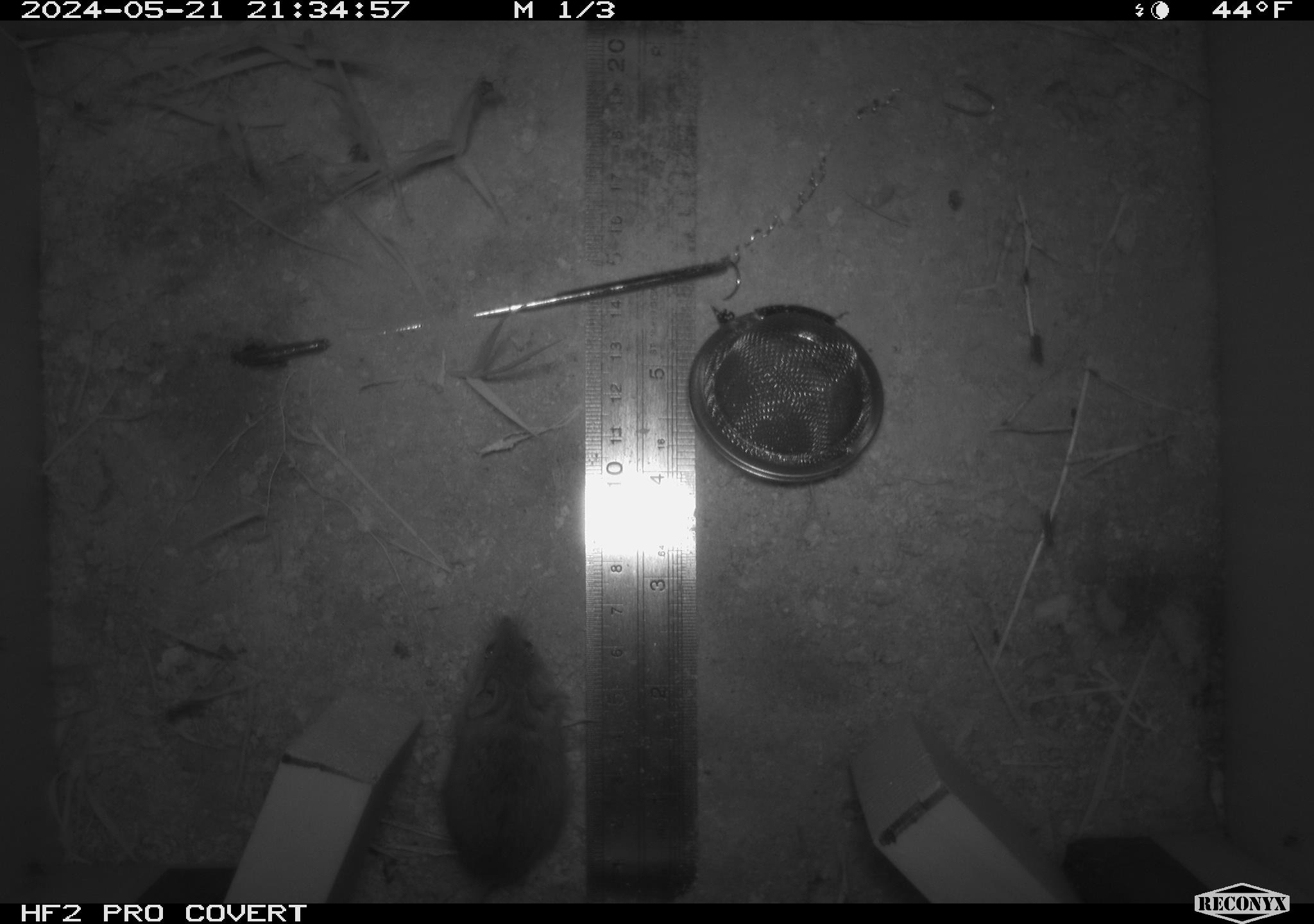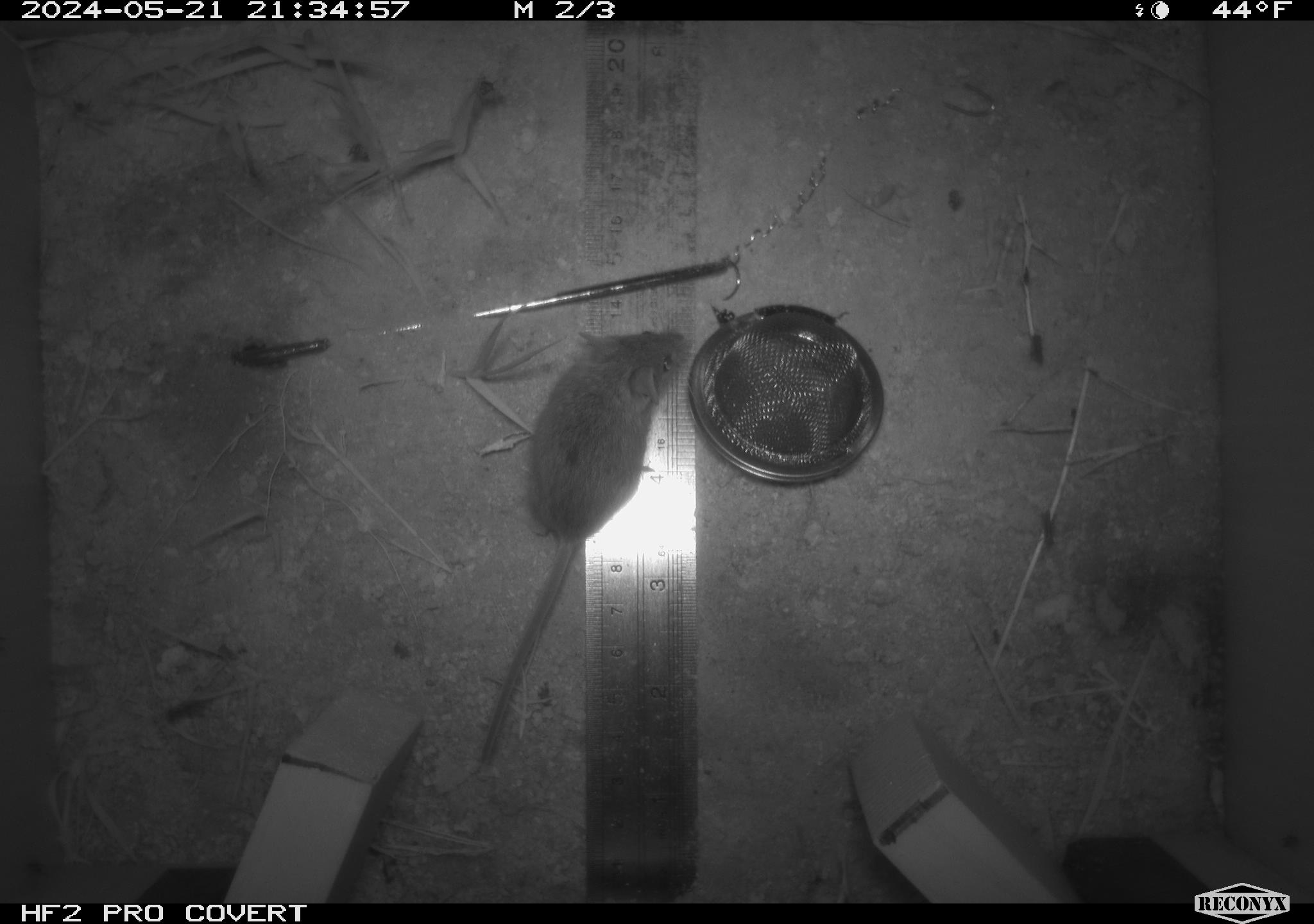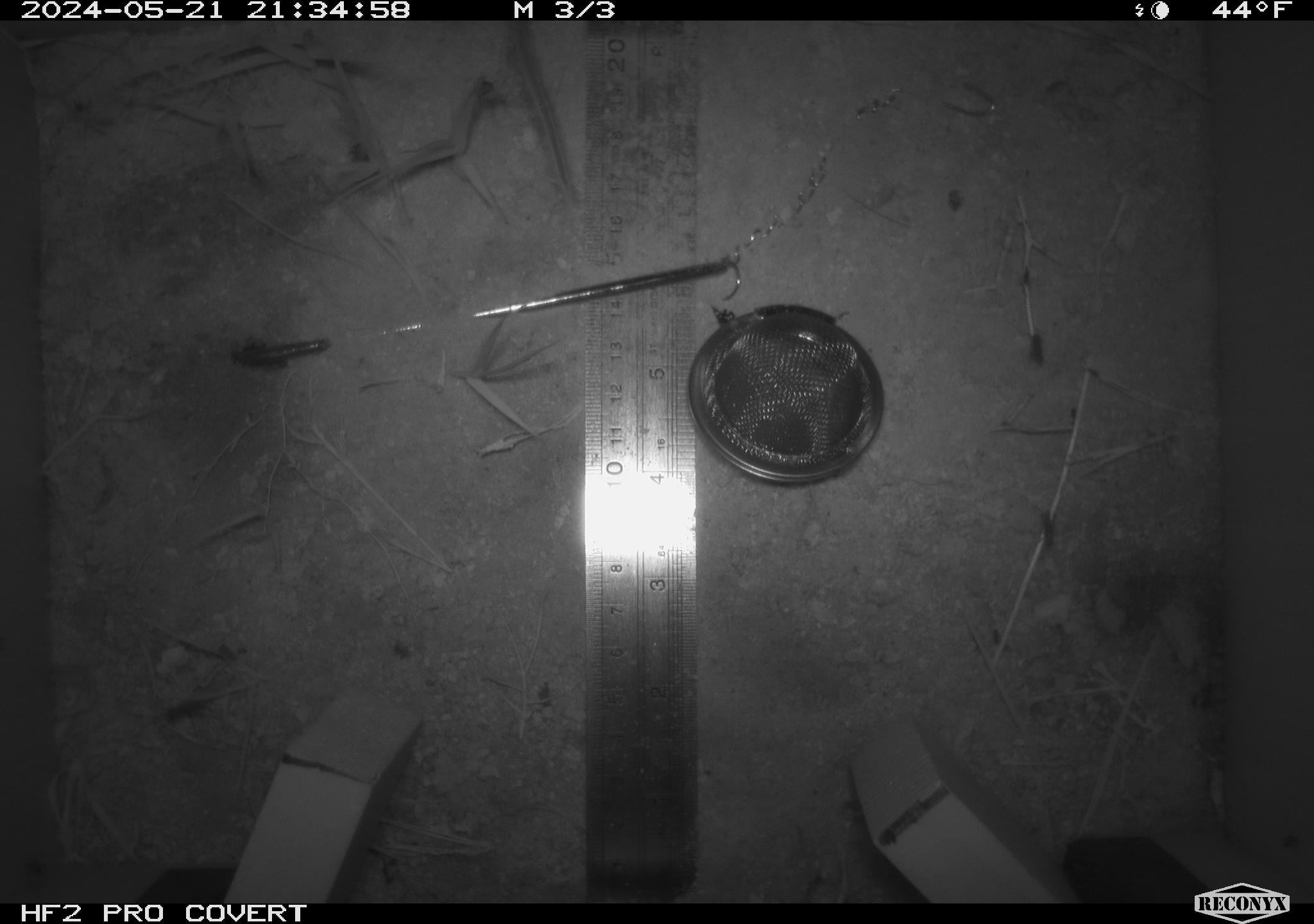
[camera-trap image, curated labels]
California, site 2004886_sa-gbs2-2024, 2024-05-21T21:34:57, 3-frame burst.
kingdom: Animalia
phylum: Chordata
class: Mammalia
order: Rodentia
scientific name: Rodentia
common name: mouse species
Mouse species (Rodentia).